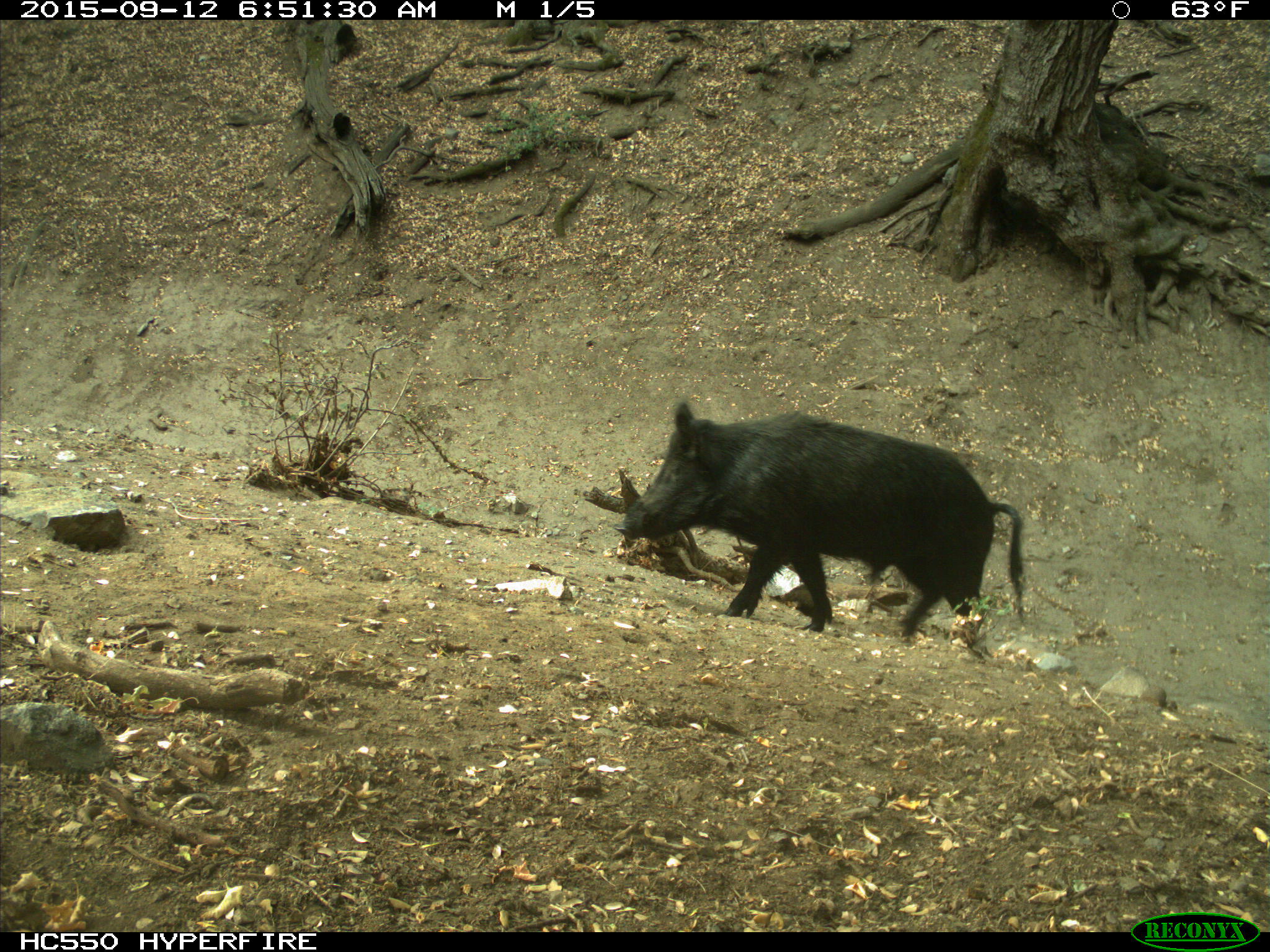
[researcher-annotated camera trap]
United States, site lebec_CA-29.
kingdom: Animalia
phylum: Chordata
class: Mammalia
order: Artiodactyla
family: Suidae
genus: Sus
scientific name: Sus scrofa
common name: wild boar